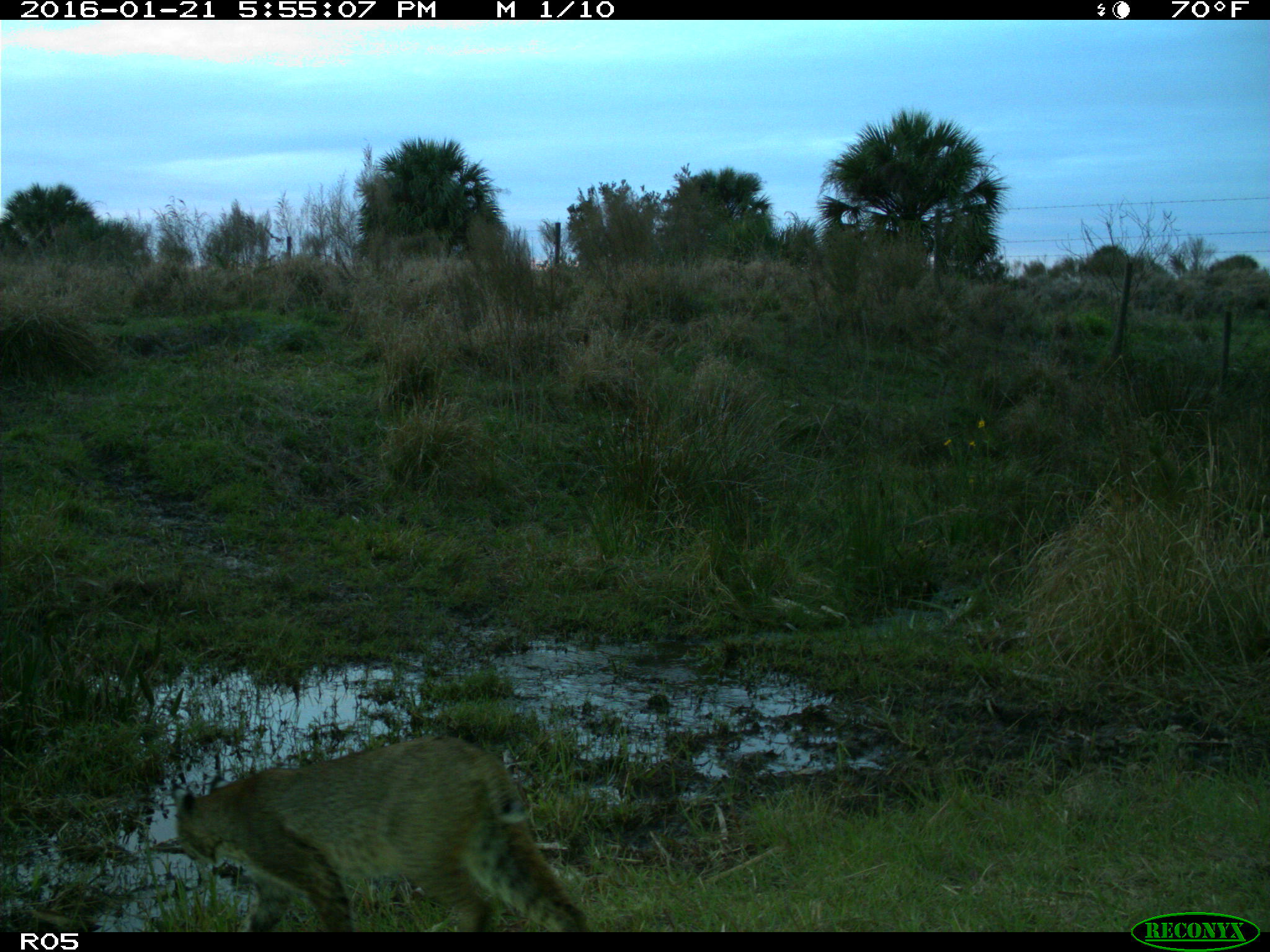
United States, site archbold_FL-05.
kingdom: Animalia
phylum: Chordata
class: Mammalia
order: Carnivora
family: Felidae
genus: Lynx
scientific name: Lynx rufus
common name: bobcat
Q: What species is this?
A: Lynx rufus (bobcat).